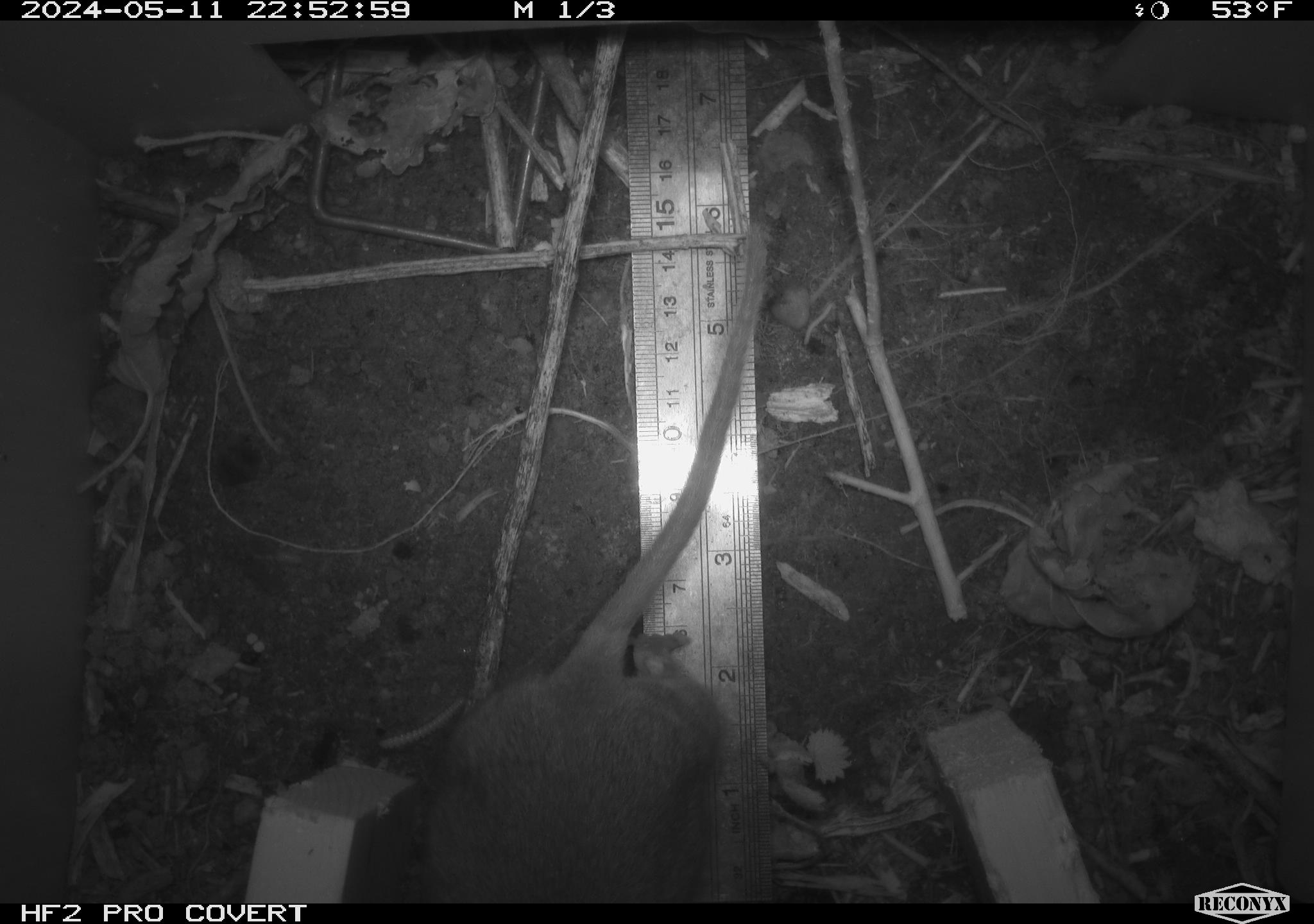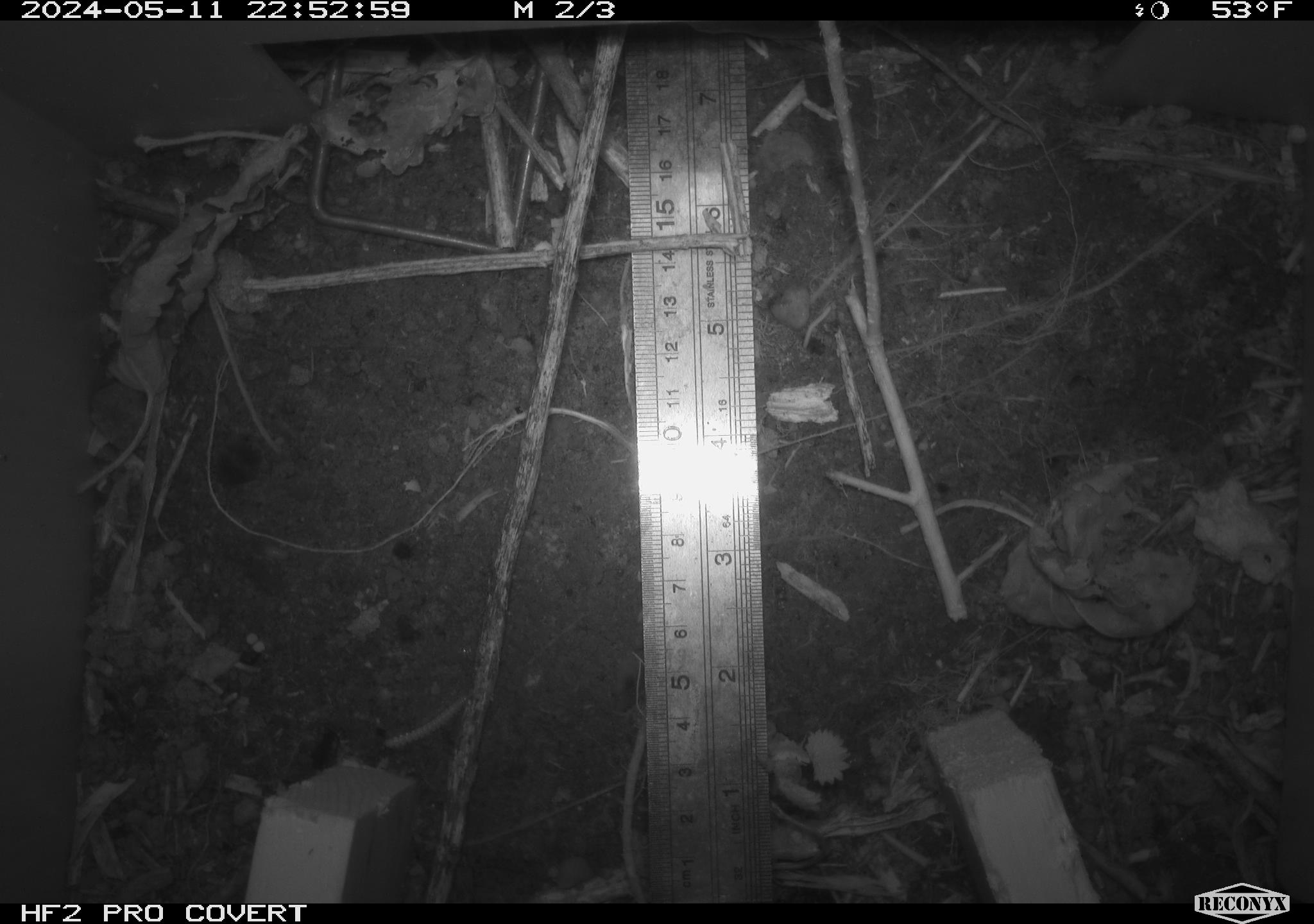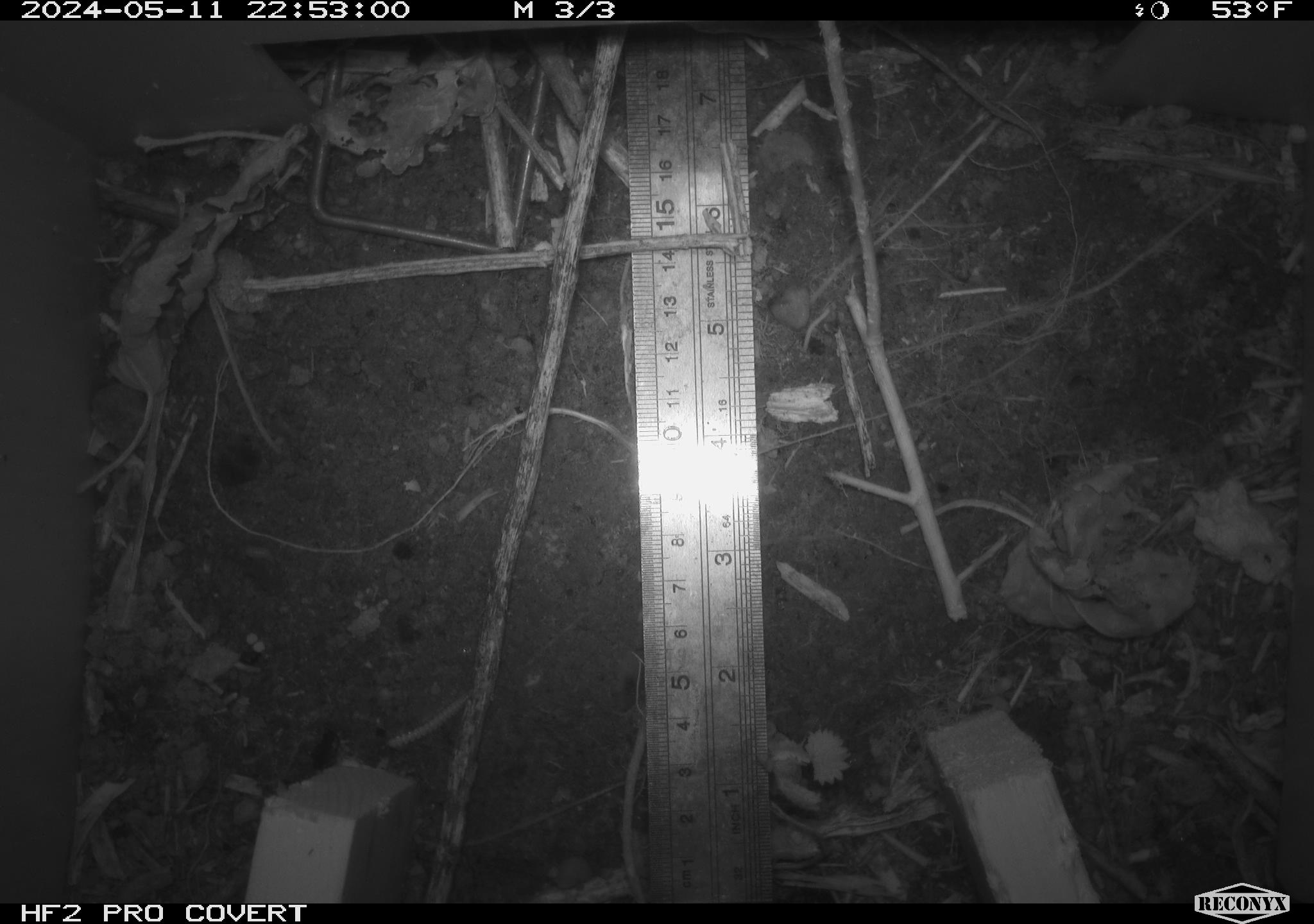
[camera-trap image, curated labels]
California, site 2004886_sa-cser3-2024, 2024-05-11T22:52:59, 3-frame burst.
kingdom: Animalia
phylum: Chordata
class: Mammalia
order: Rodentia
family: Muridae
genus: Rattus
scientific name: Rattus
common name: rat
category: rattus species